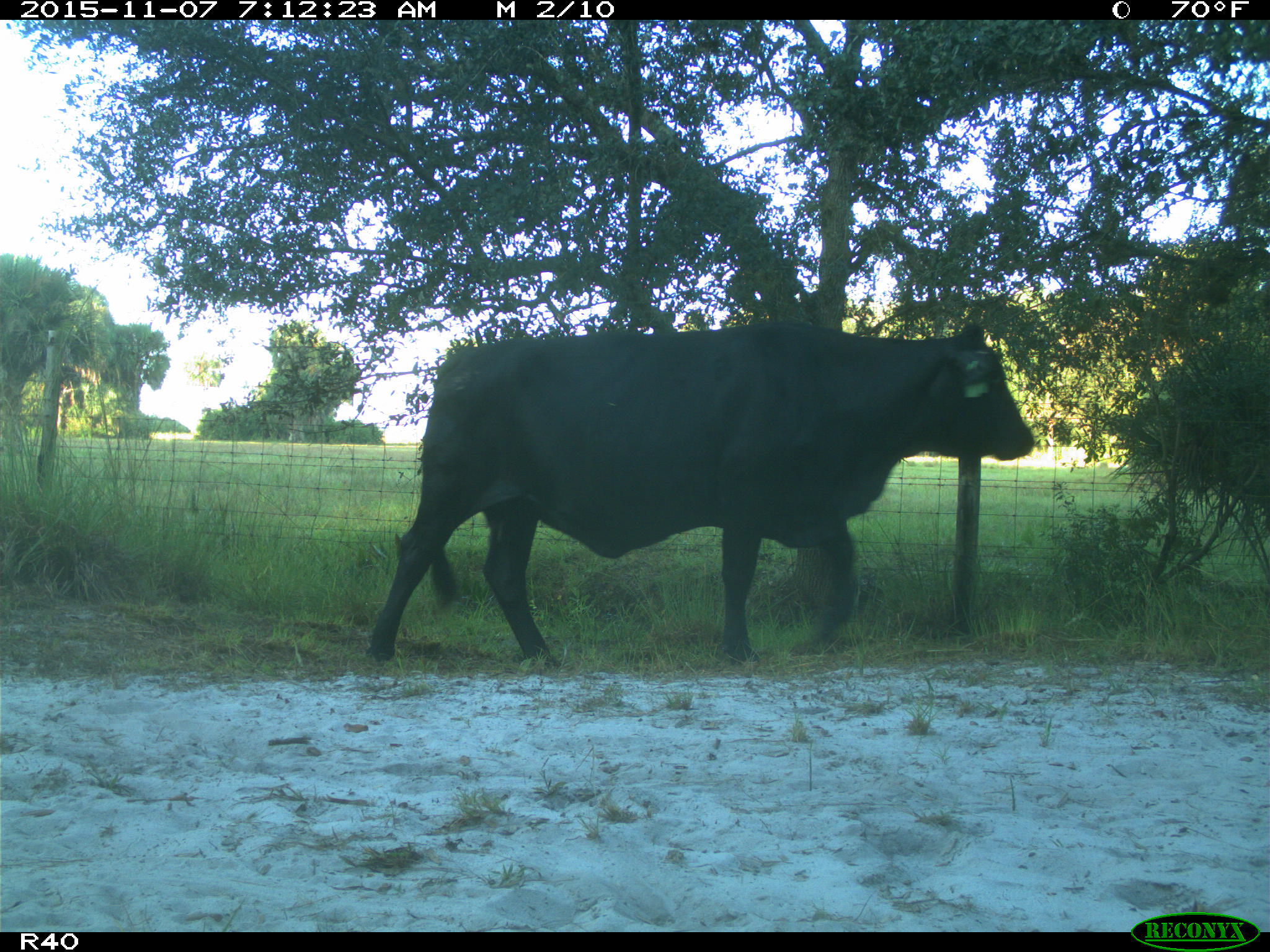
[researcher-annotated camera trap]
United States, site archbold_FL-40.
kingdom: Animalia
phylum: Chordata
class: Mammalia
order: Artiodactyla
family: Bovidae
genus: Bos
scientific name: Bos taurus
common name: domestic cow